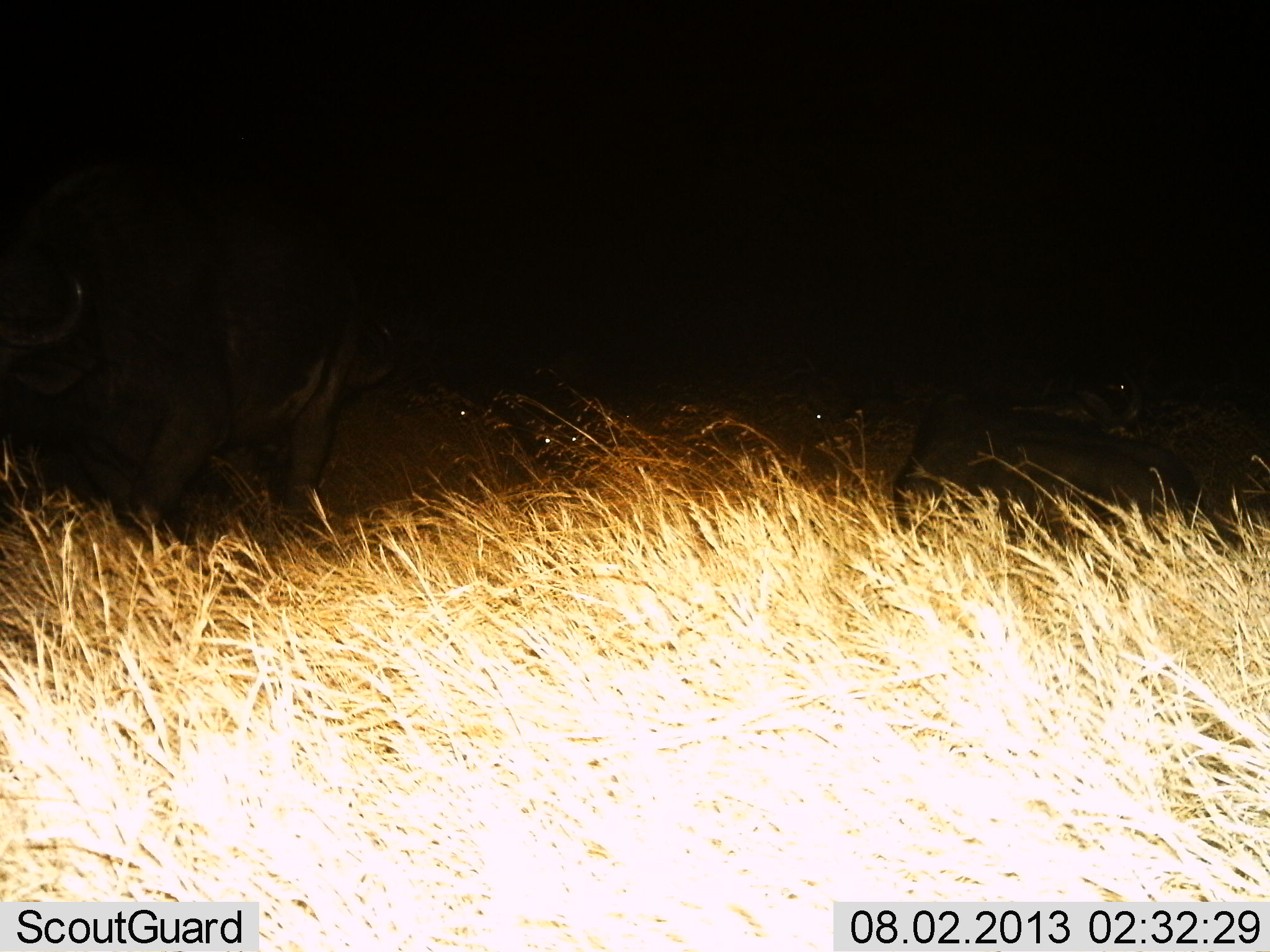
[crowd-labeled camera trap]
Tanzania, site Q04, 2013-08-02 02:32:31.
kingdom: Animalia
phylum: Chordata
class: Mammalia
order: Artiodactyla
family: Bovidae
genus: Syncerus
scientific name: Syncerus caffer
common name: cape buffalo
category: buffalo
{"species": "buffalo (cape buffalo) (Syncerus caffer)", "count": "5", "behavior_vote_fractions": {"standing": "60%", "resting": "90%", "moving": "20%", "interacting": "0%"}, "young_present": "10%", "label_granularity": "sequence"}